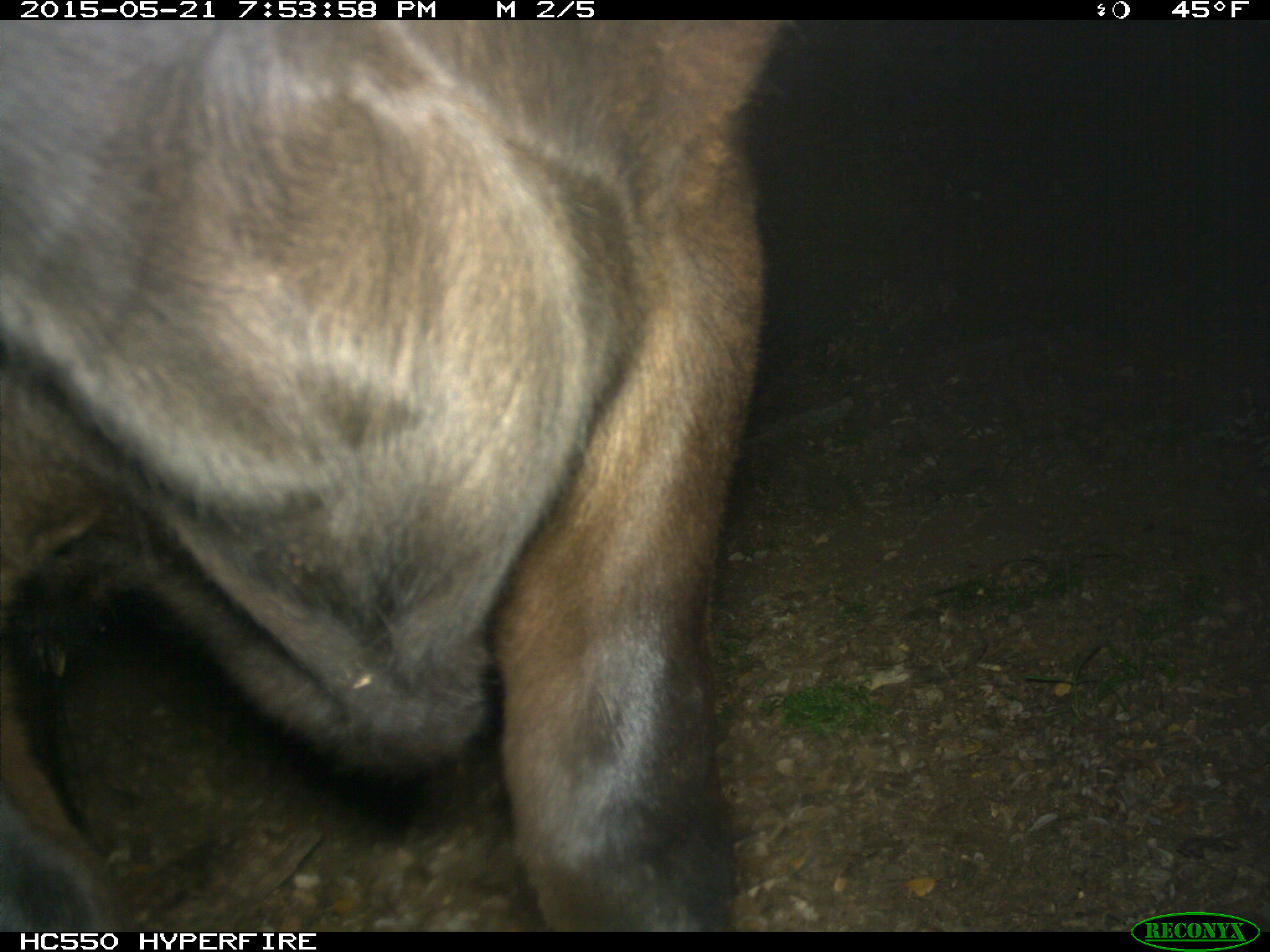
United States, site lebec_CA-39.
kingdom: Animalia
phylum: Chordata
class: Mammalia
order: Artiodactyla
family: Bovidae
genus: Bos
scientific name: Bos taurus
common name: domestic cow